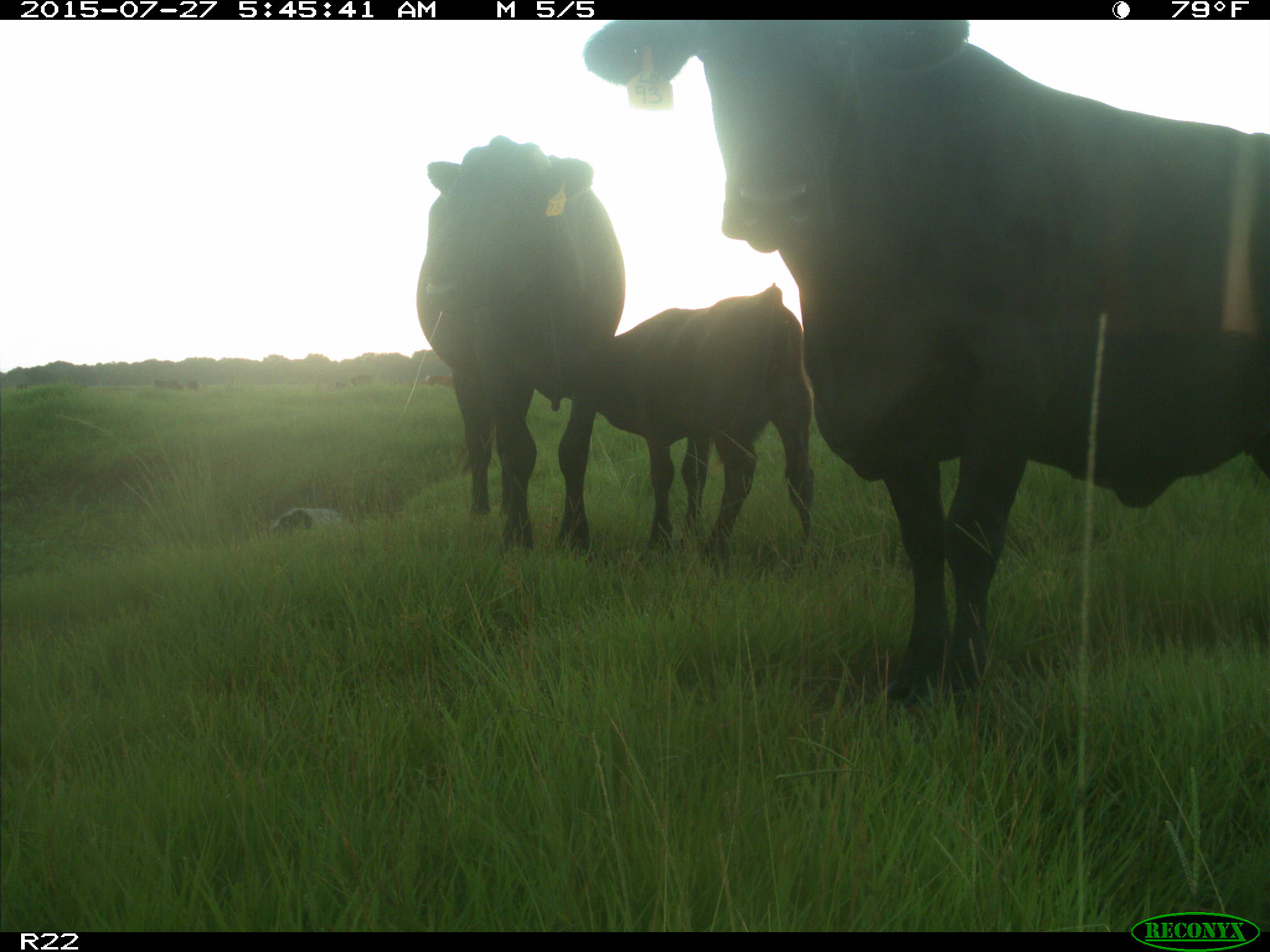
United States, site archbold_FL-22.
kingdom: Animalia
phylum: Chordata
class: Mammalia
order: Artiodactyla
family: Bovidae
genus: Bos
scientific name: Bos taurus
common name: domestic cow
Bos taurus (domestic cow).